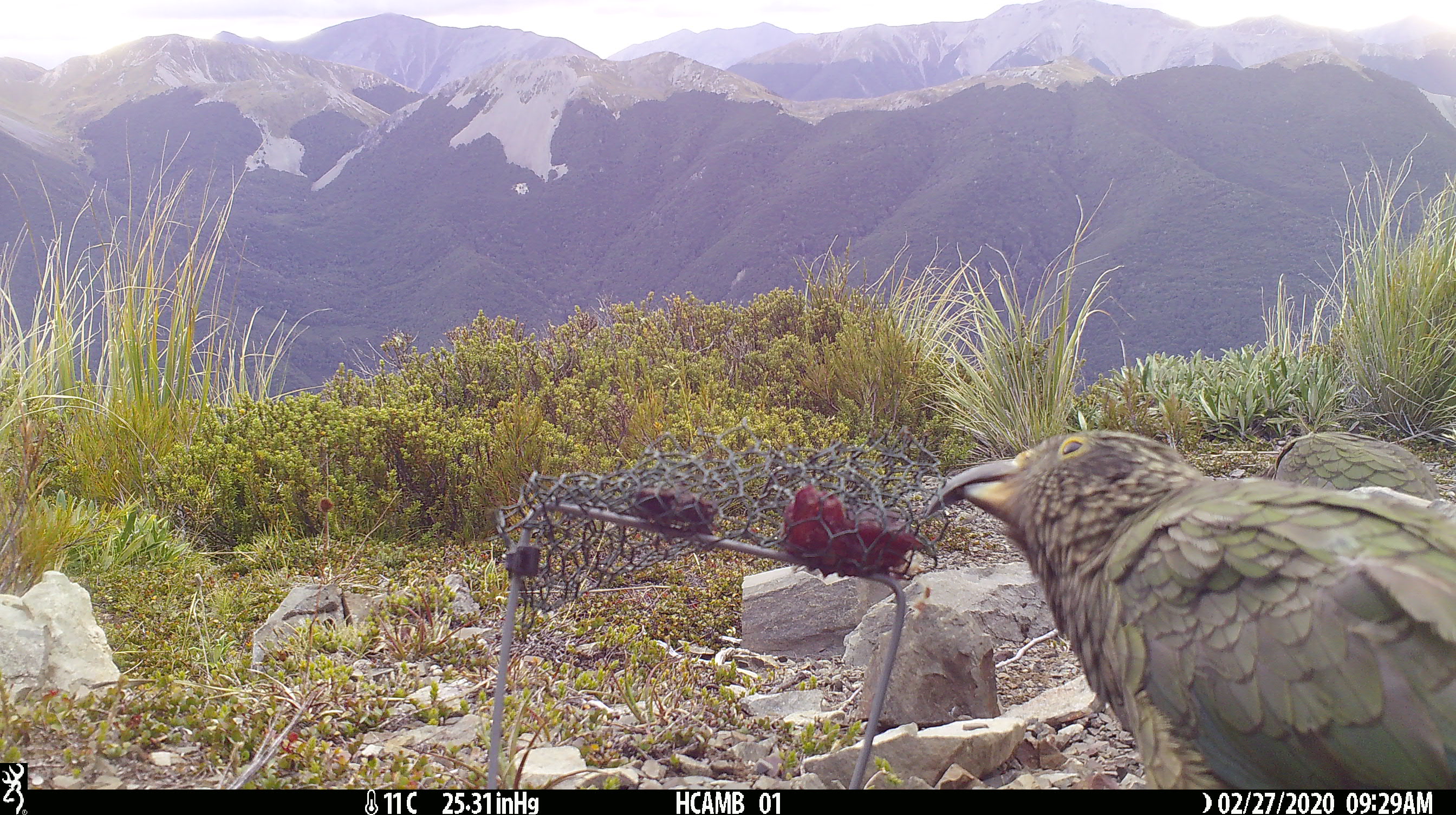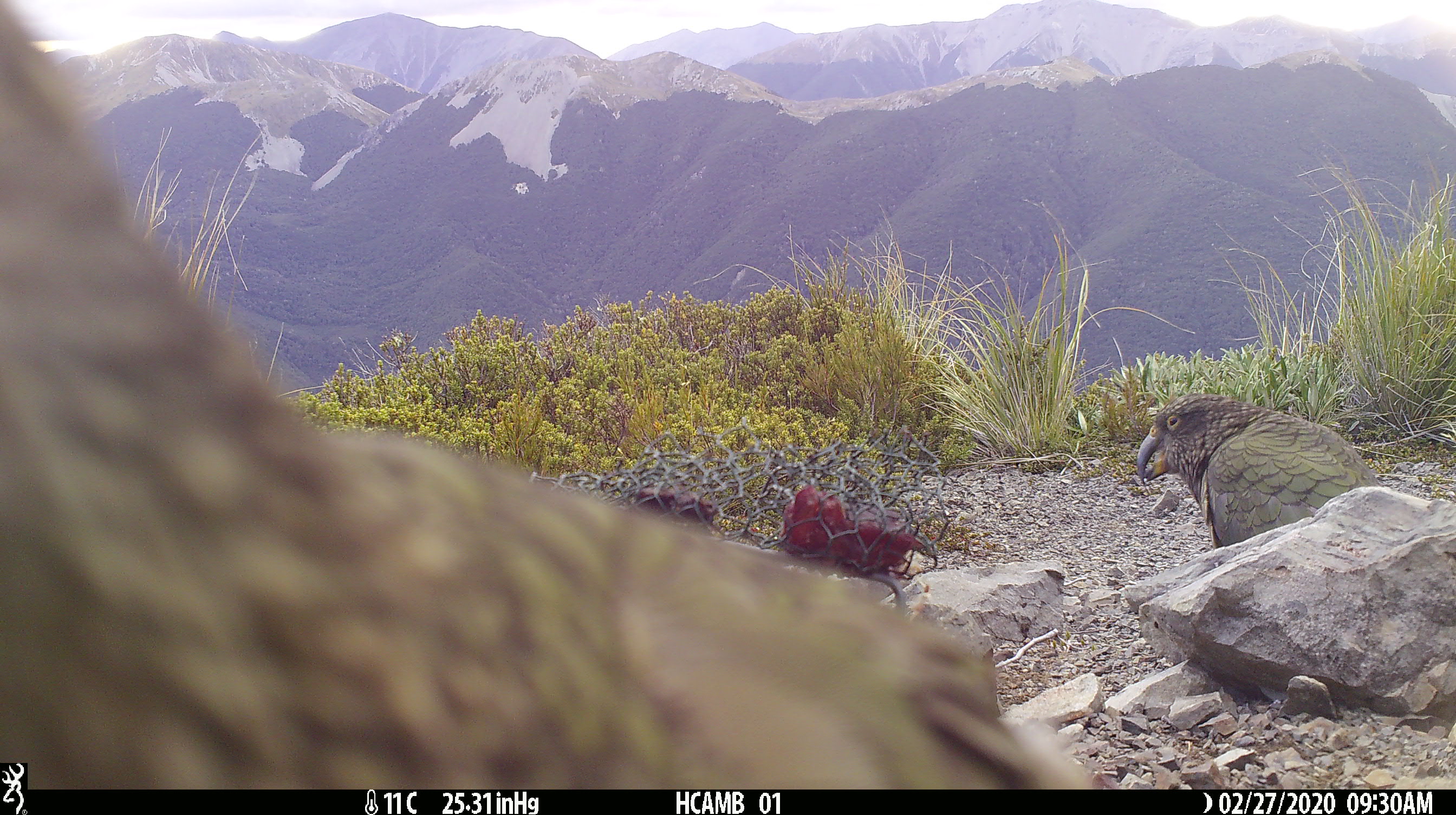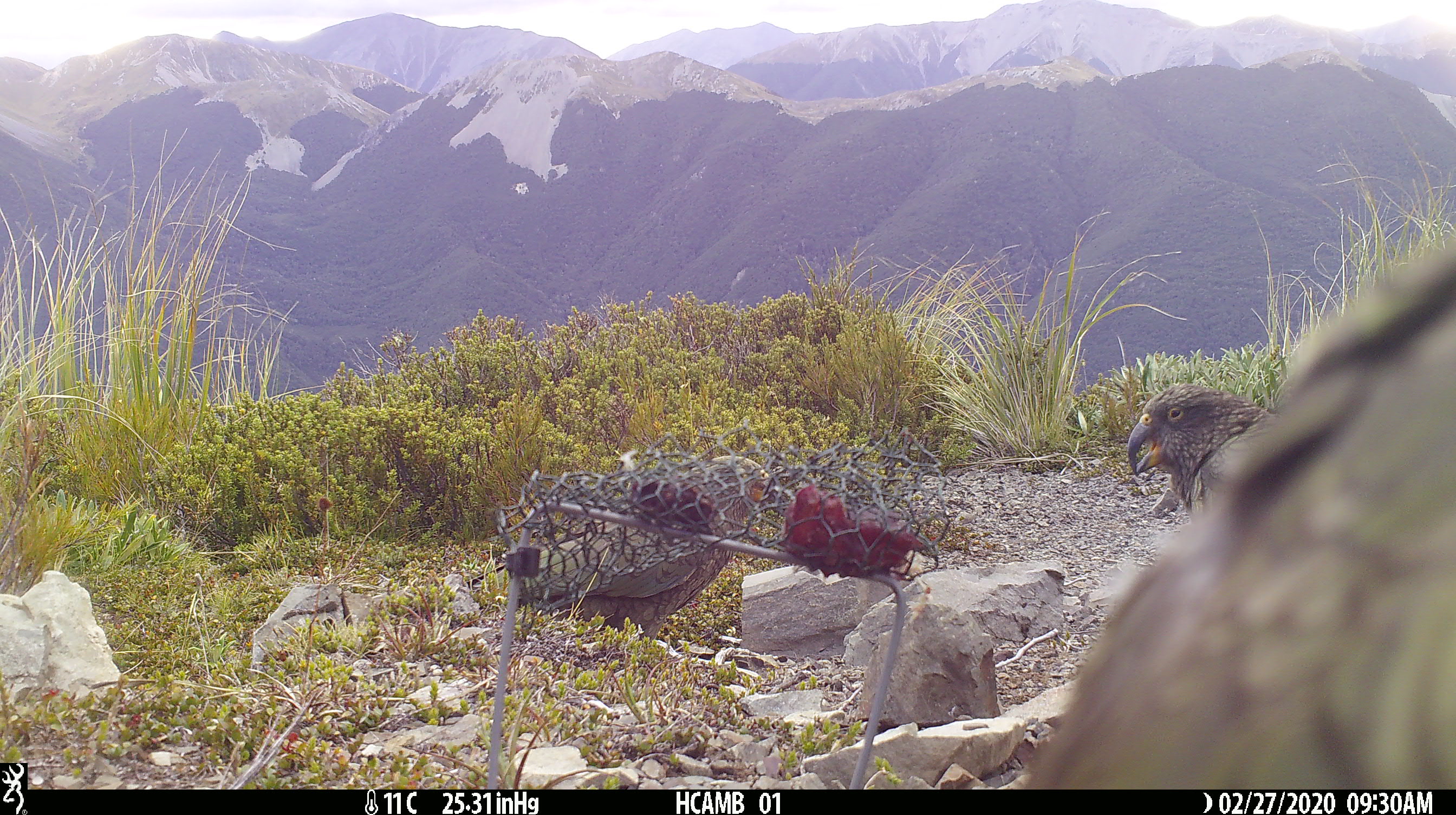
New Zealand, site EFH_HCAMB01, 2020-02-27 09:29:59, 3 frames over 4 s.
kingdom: Animalia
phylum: Chordata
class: Aves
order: Psittaciformes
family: Strigopidae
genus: Nestor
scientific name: Nestor notabilis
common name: kea